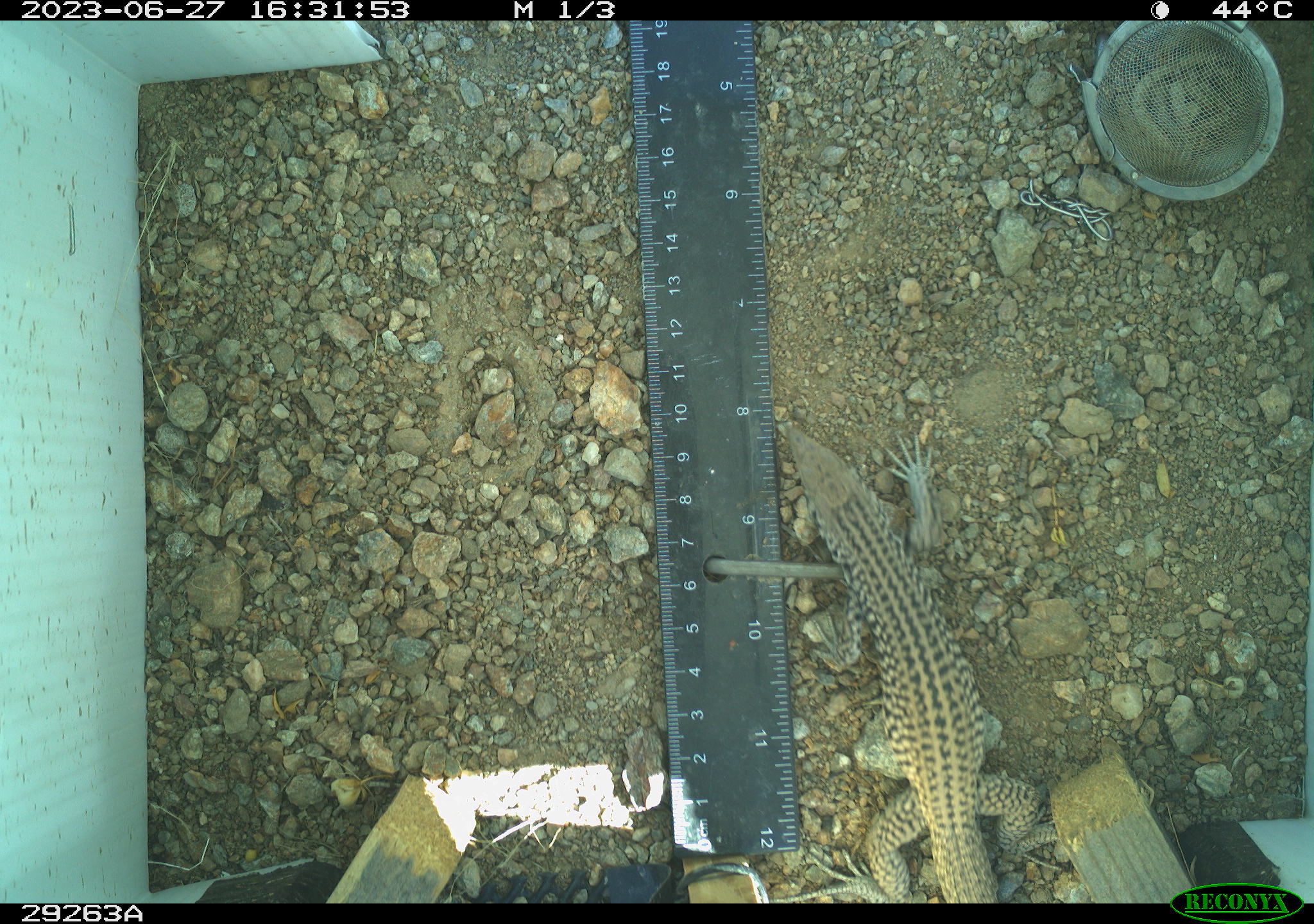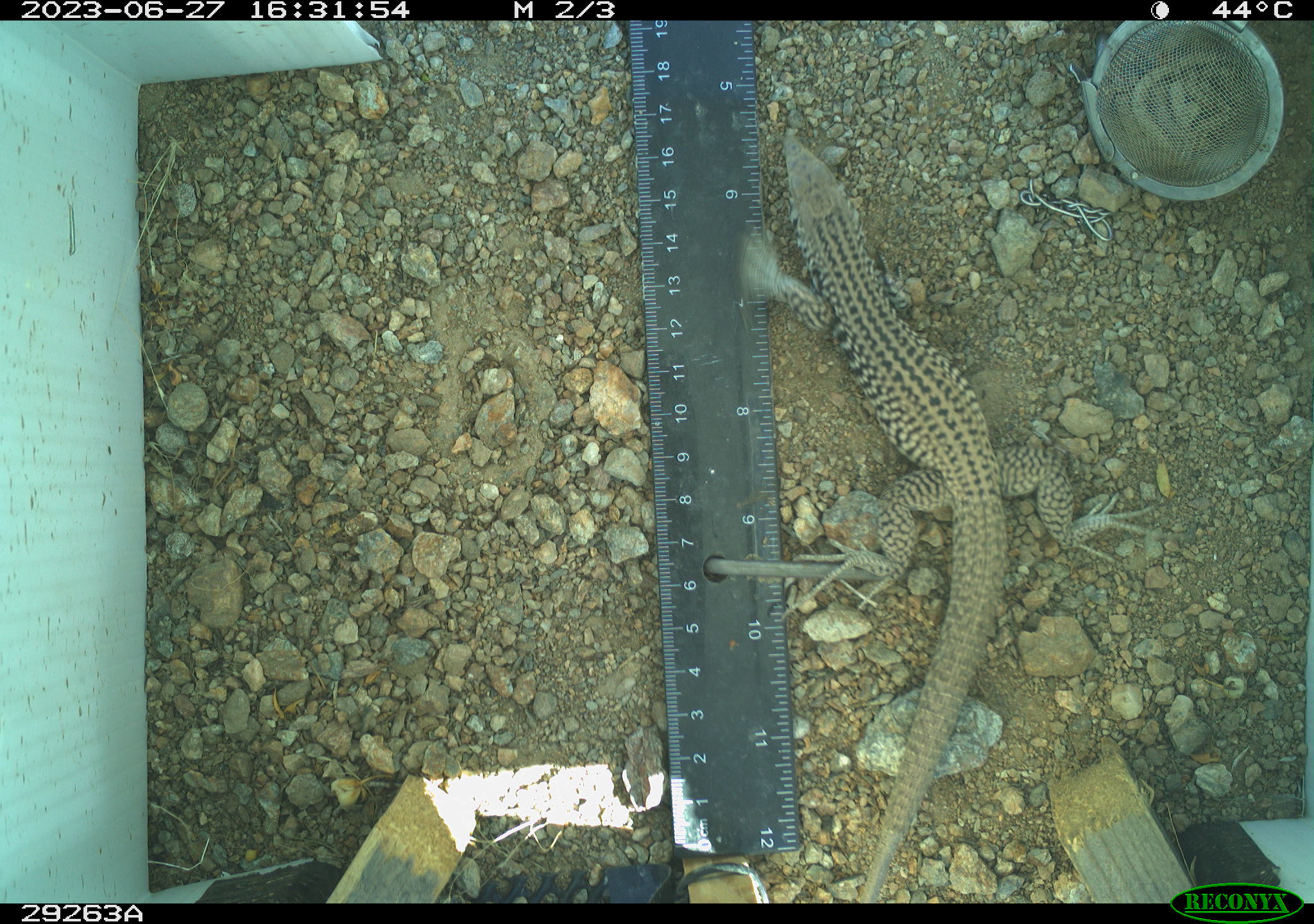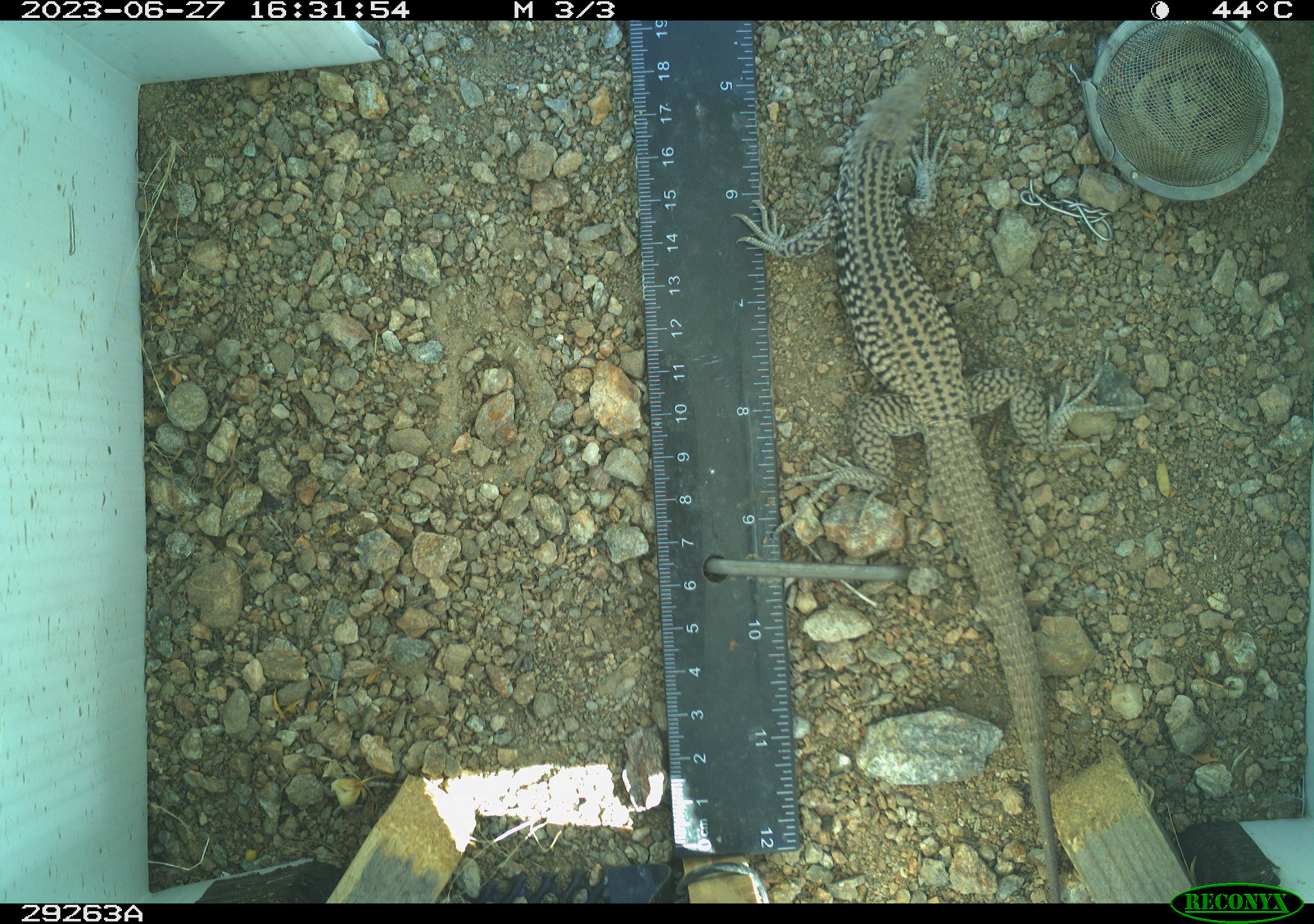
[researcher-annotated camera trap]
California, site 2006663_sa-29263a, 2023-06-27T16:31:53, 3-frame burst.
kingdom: Animalia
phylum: Chordata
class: Reptilia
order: Squamata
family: Teiidae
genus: Aspidoscelis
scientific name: Aspidoscelis tigris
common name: western whiptail